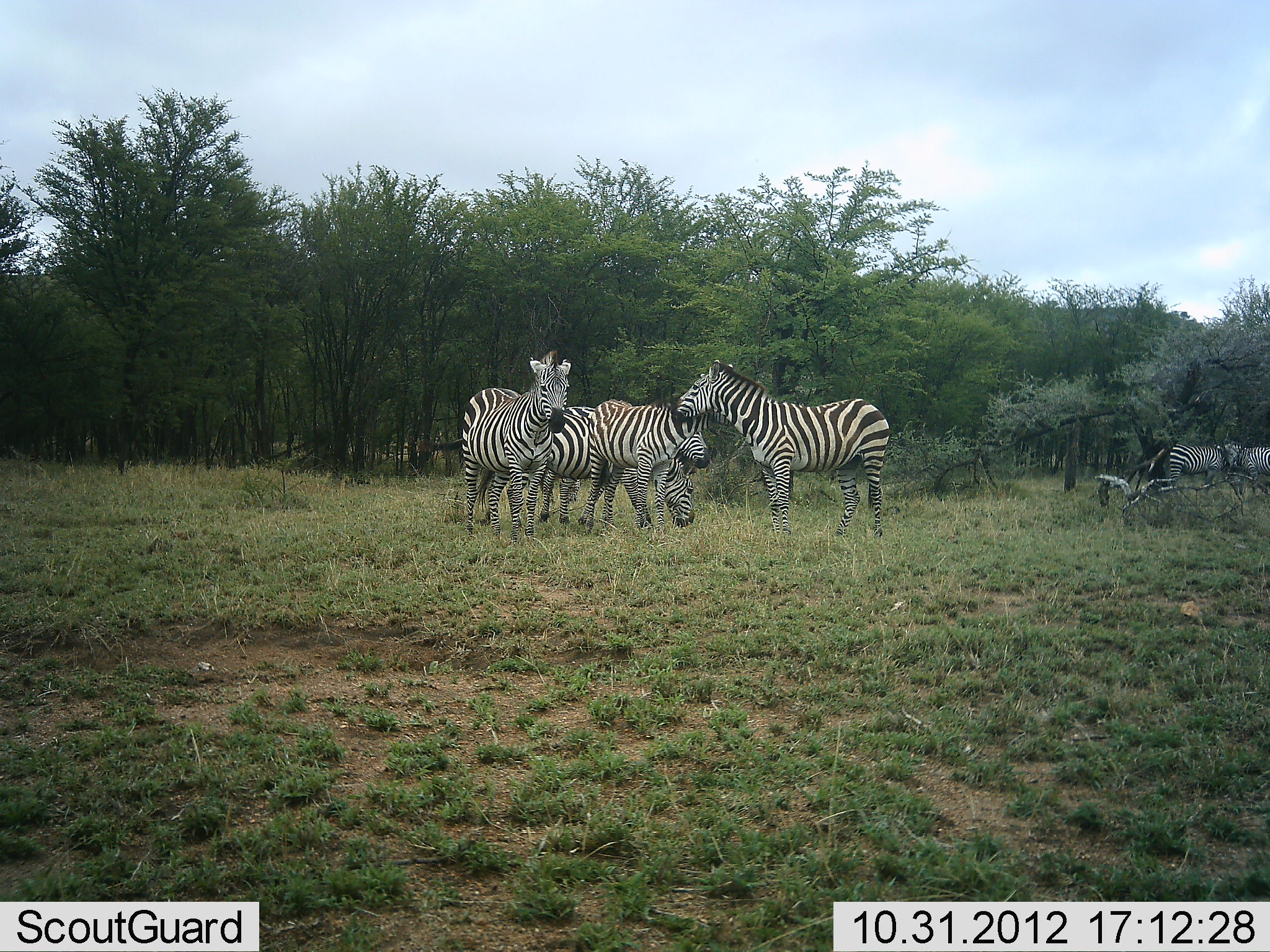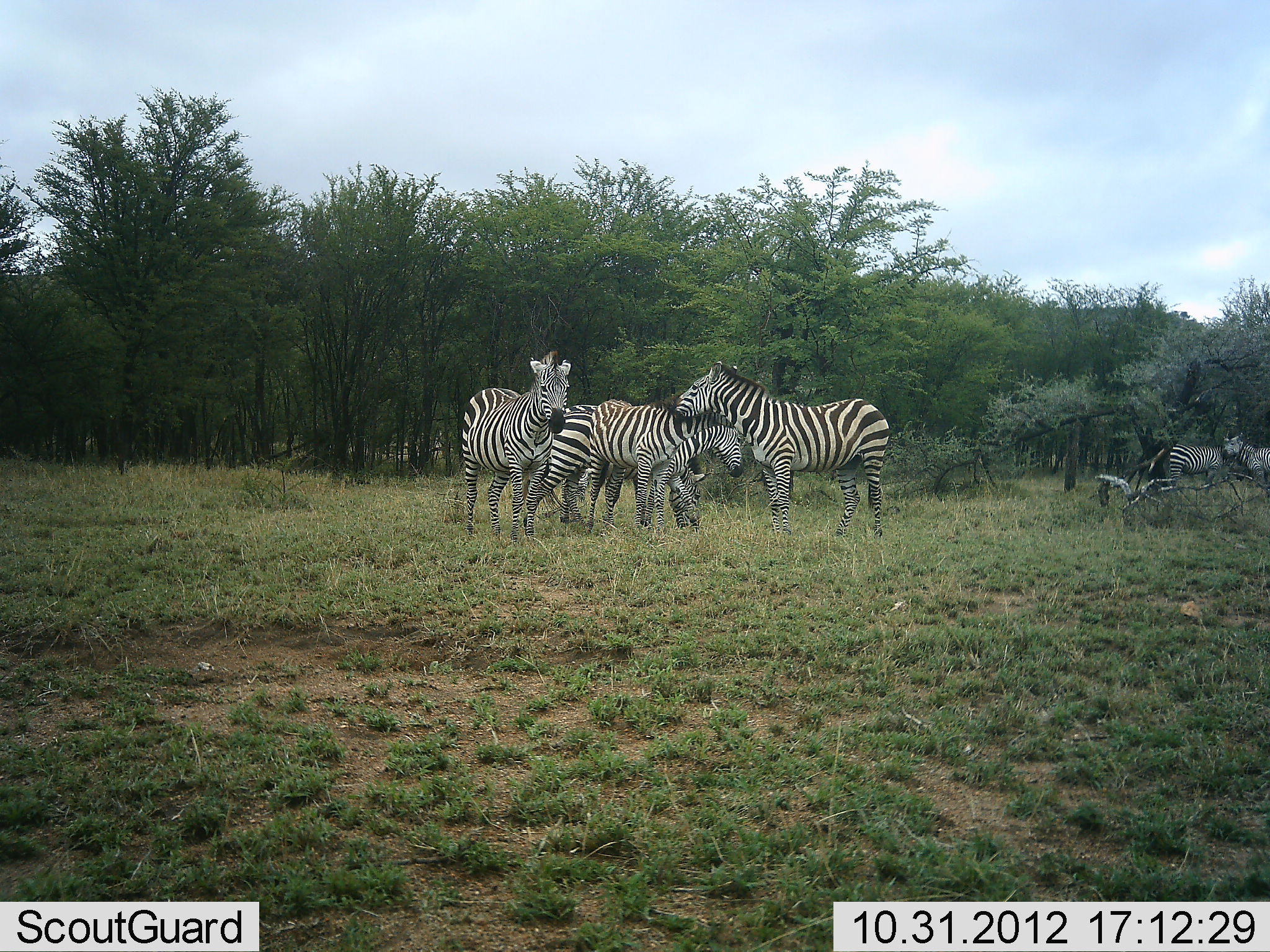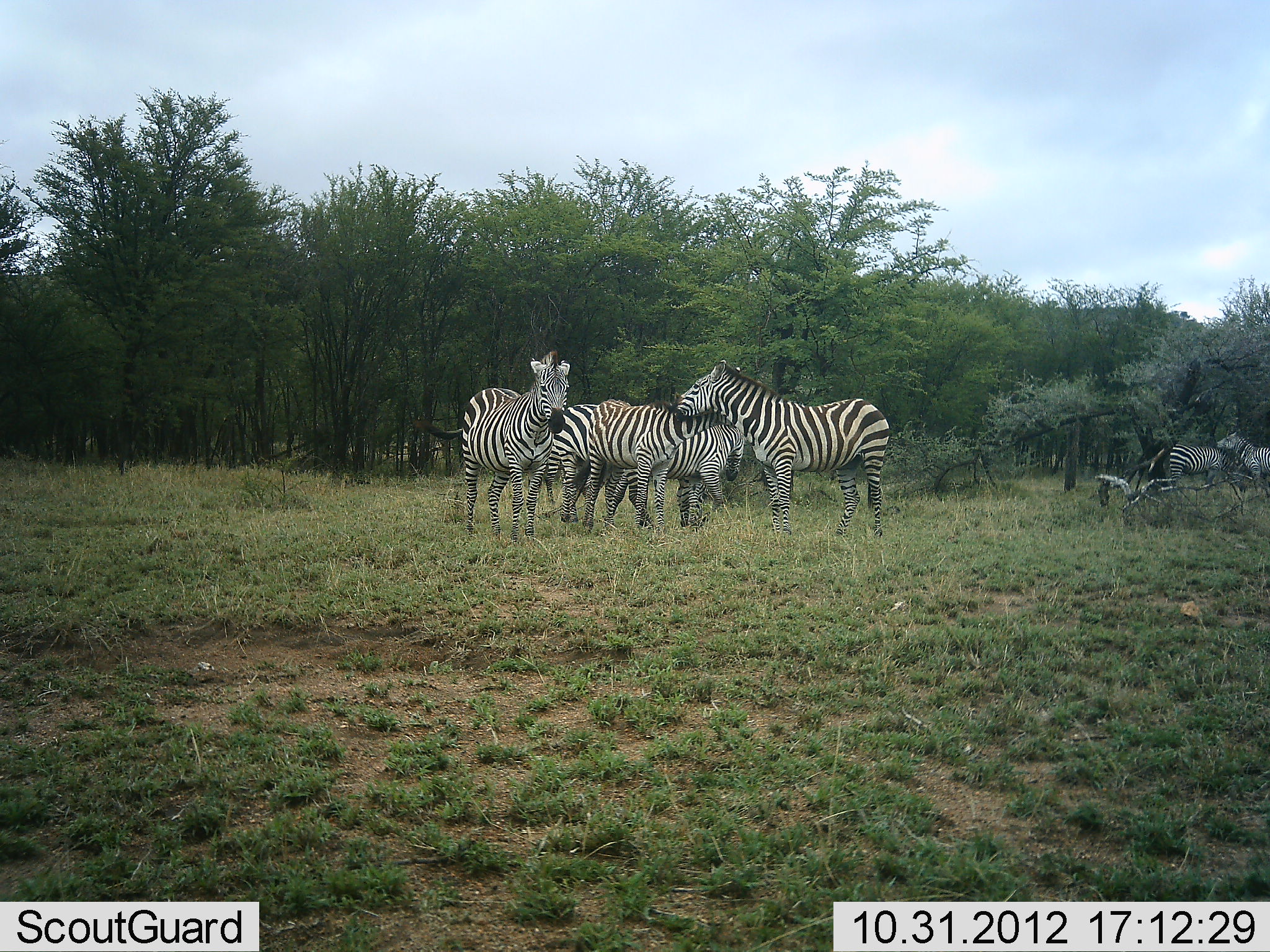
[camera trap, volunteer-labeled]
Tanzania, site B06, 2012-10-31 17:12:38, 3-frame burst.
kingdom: Animalia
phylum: Chordata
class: Mammalia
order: Perissodactyla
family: Equidae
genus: Equus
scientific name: Equus quagga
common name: plains zebra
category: zebra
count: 7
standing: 90%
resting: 0%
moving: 30%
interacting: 40%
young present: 10%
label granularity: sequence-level